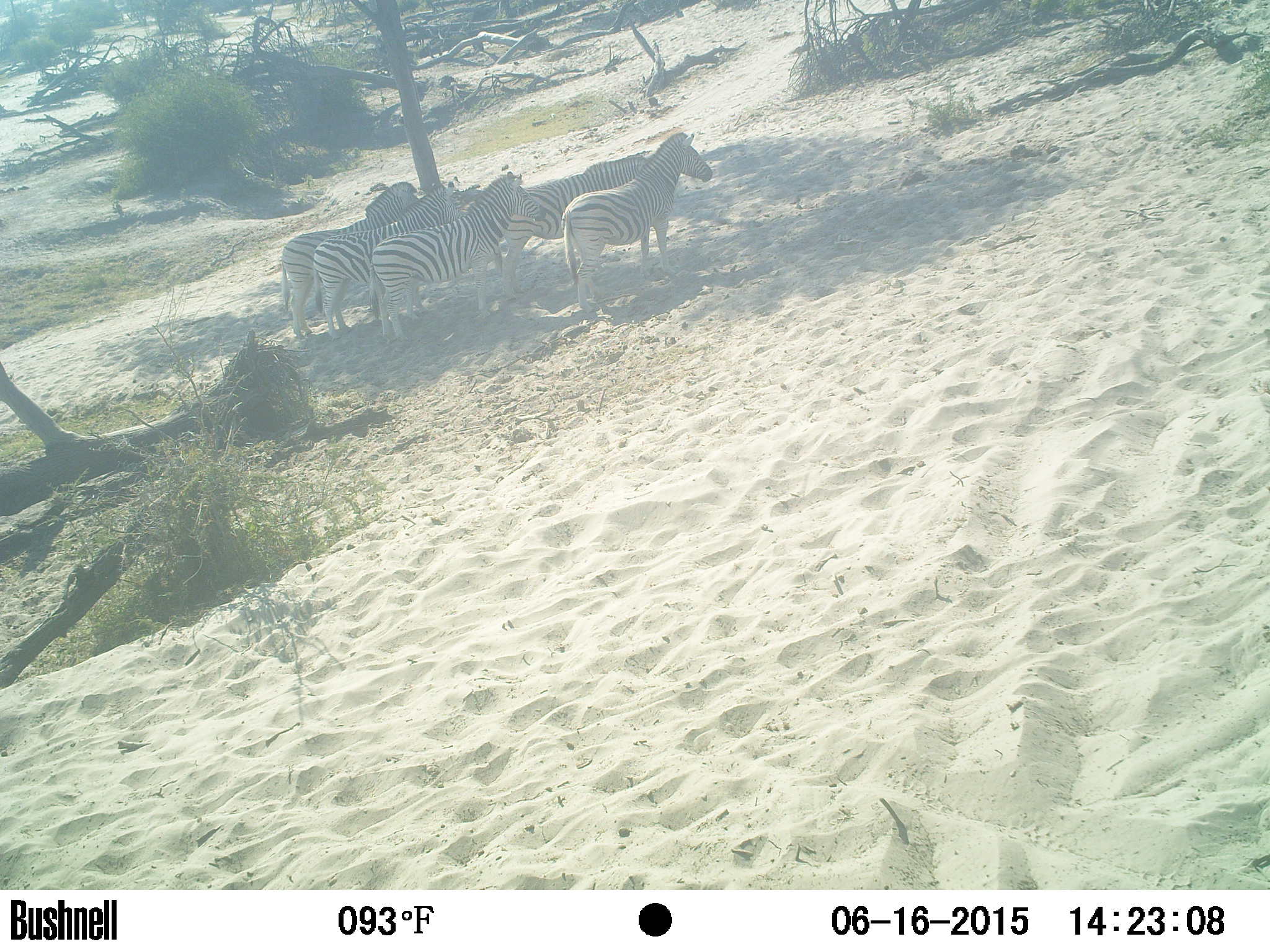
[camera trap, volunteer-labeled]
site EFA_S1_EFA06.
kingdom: Animalia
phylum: Chordata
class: Mammalia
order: Perissodactyla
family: Equidae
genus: Equus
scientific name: Equus quagga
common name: plains zebra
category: zebraplains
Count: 5.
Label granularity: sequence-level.